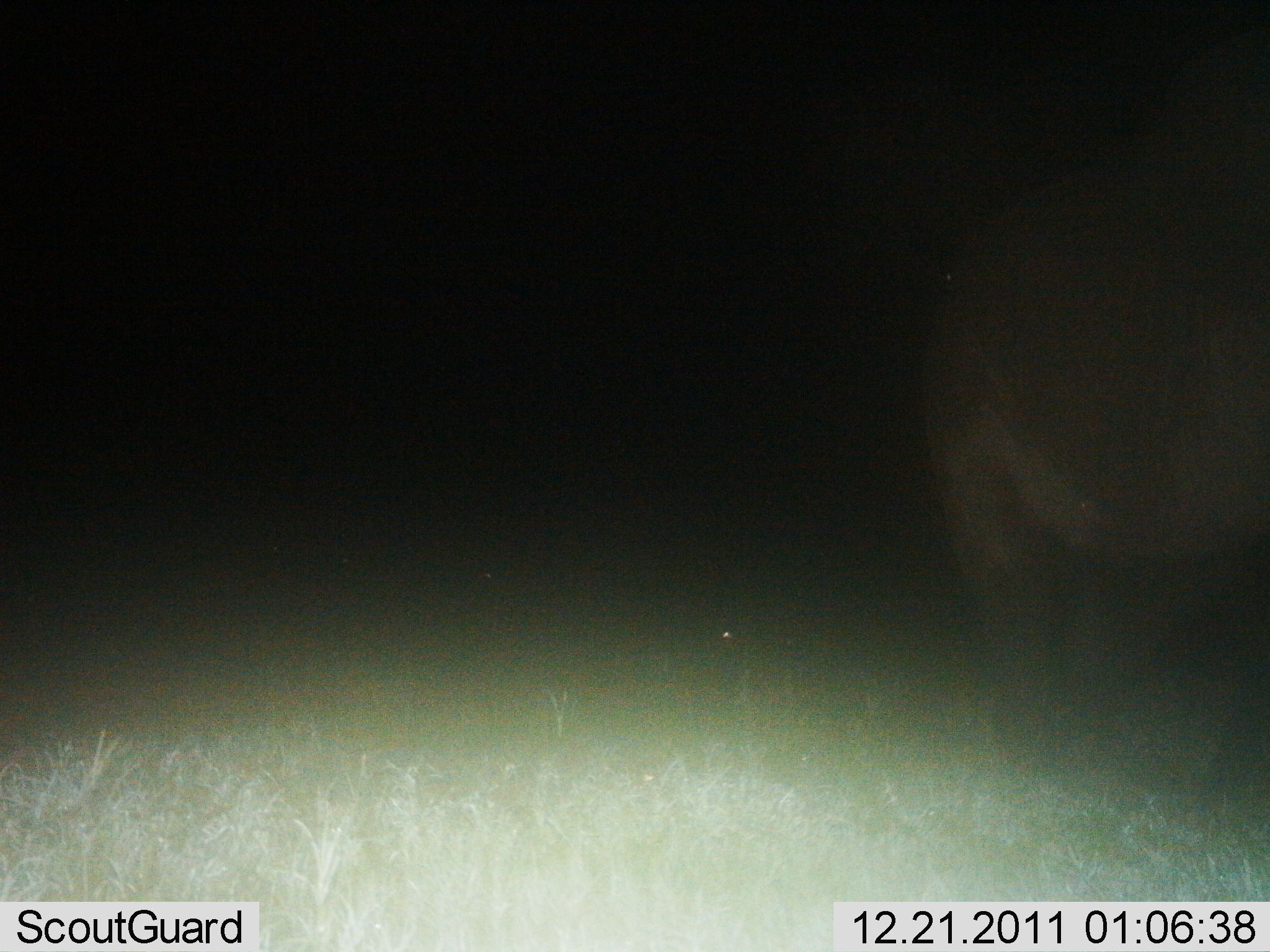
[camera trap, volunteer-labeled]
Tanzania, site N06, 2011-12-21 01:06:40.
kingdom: Animalia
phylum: Chordata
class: Mammalia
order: Artiodactyla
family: Hippopotamidae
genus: Hippopotamus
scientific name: Hippopotamus amphibius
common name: hippopotamus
Hippopotamus (Hippopotamus amphibius), count 1. Behavior (volunteer vote fractions): standing 100%, resting 0%, moving 20%, interacting 0%. Young present (vote fraction): 0%. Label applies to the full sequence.